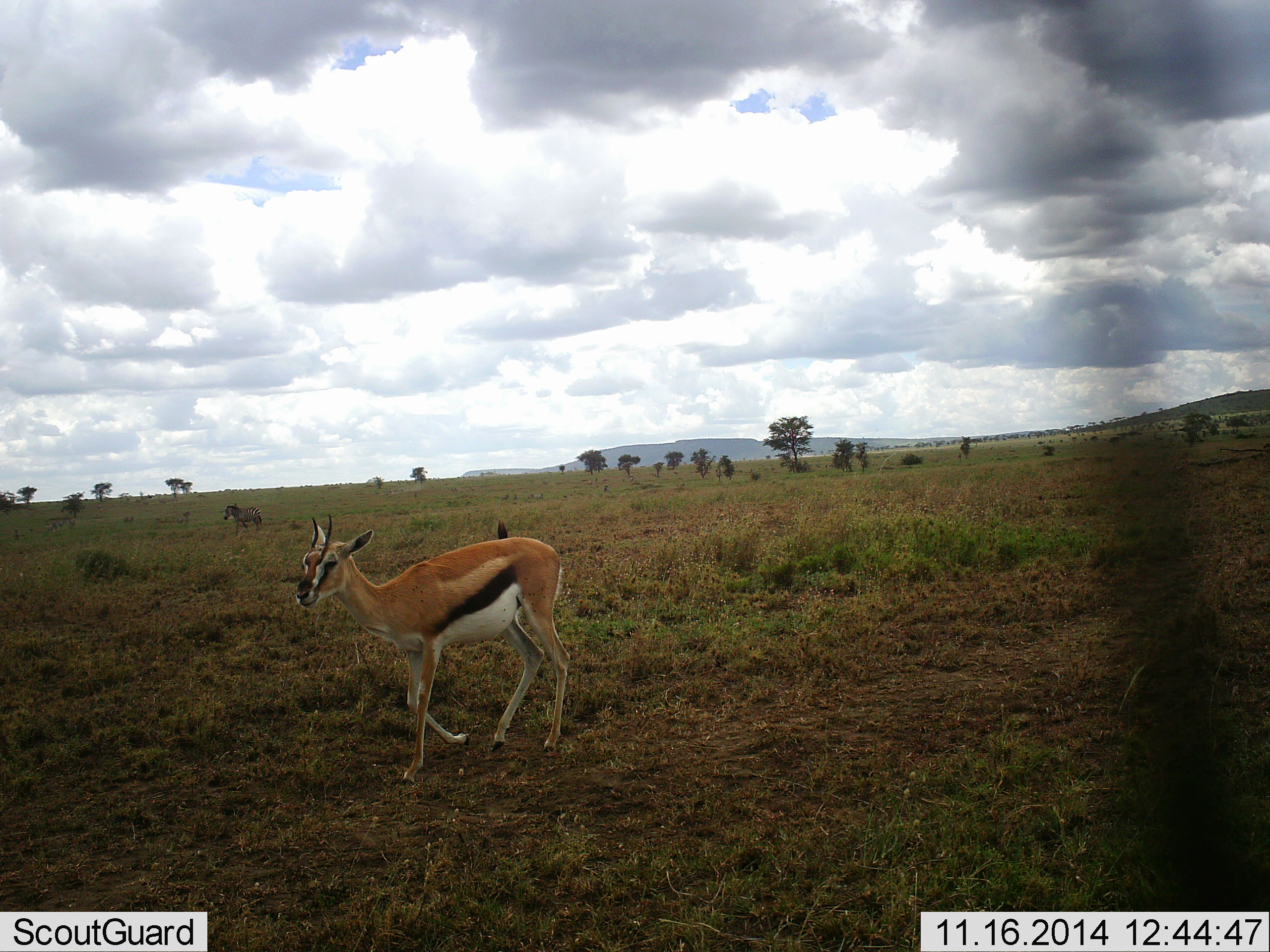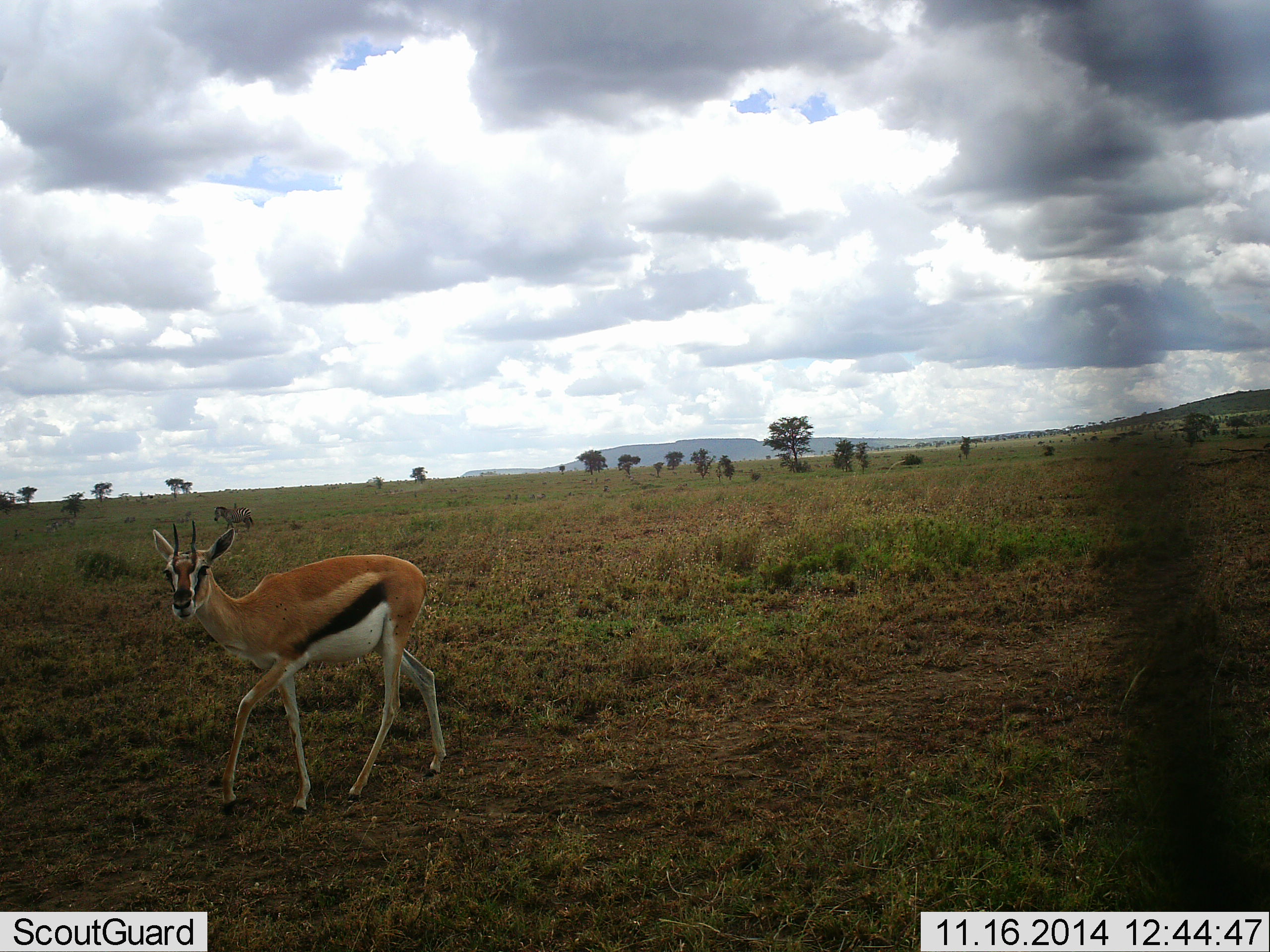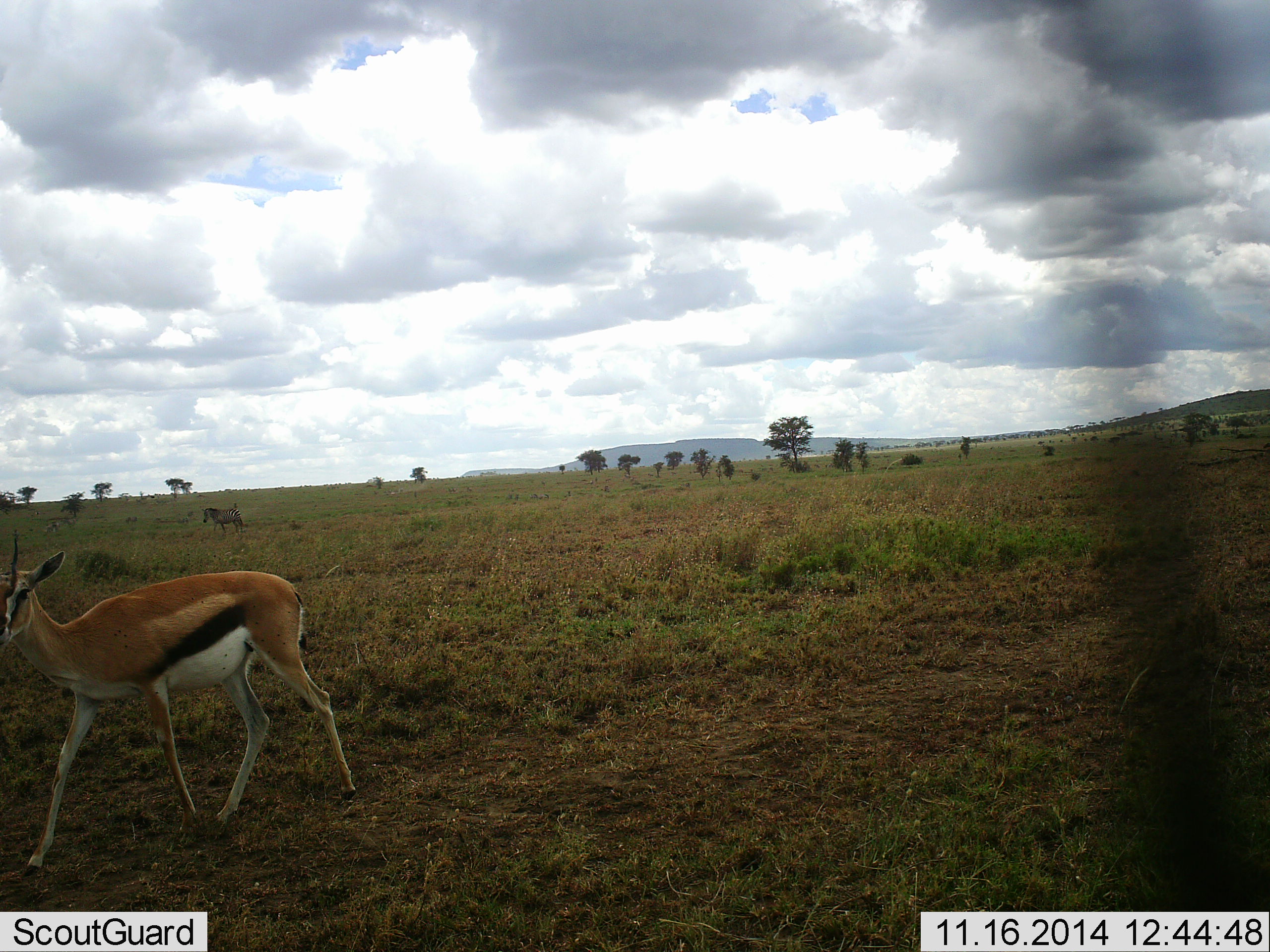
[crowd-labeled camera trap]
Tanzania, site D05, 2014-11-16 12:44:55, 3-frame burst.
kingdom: Animalia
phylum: Chordata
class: Mammalia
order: Artiodactyla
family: Bovidae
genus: Eudorcas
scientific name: Eudorcas thomsonii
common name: thomson's gazelle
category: gazellethomsons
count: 1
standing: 16%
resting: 0%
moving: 84%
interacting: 0%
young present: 0%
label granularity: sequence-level